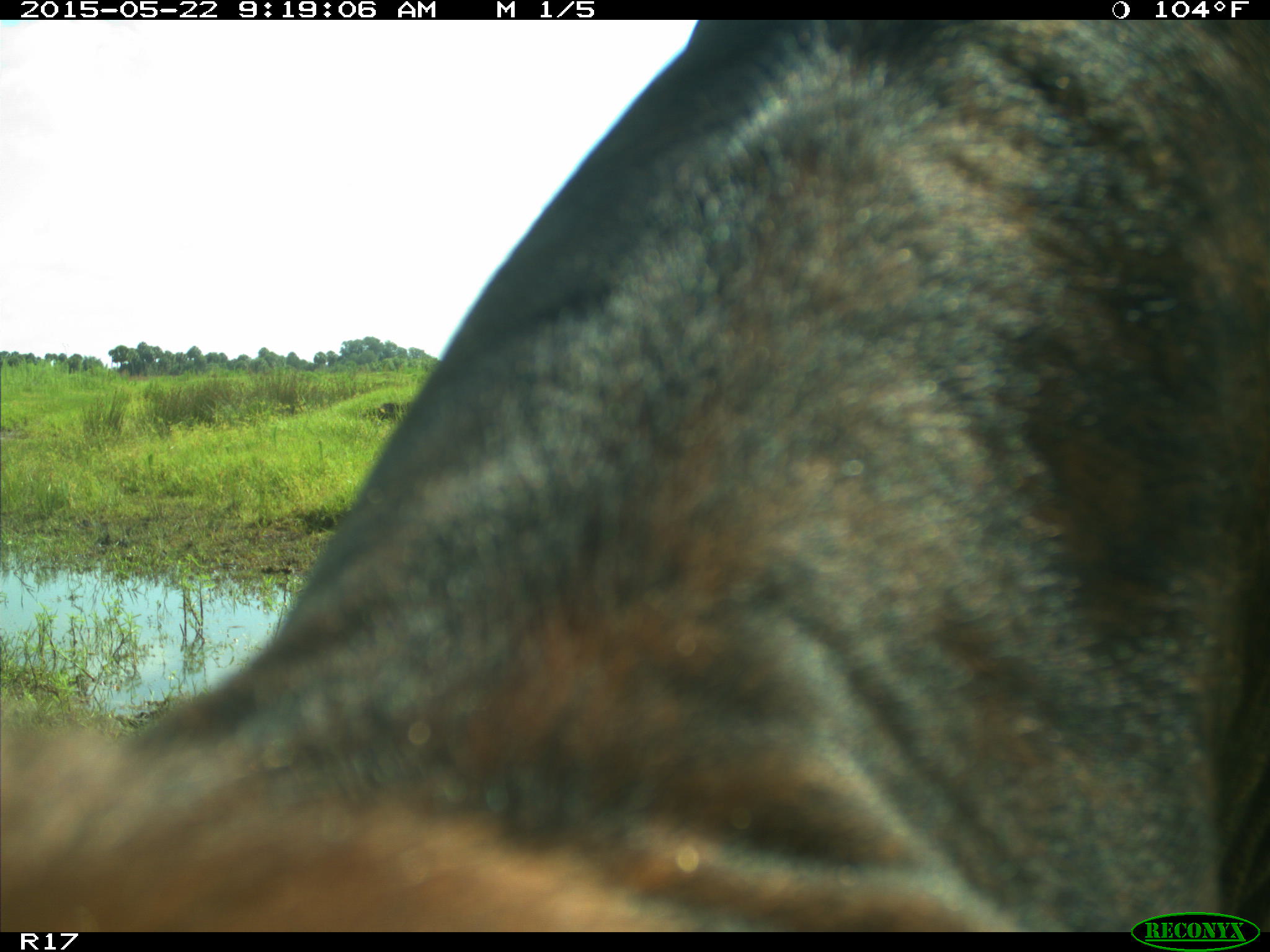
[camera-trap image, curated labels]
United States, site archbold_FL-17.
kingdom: Animalia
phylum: Chordata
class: Mammalia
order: Artiodactyla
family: Bovidae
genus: Bos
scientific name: Bos taurus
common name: domestic cow